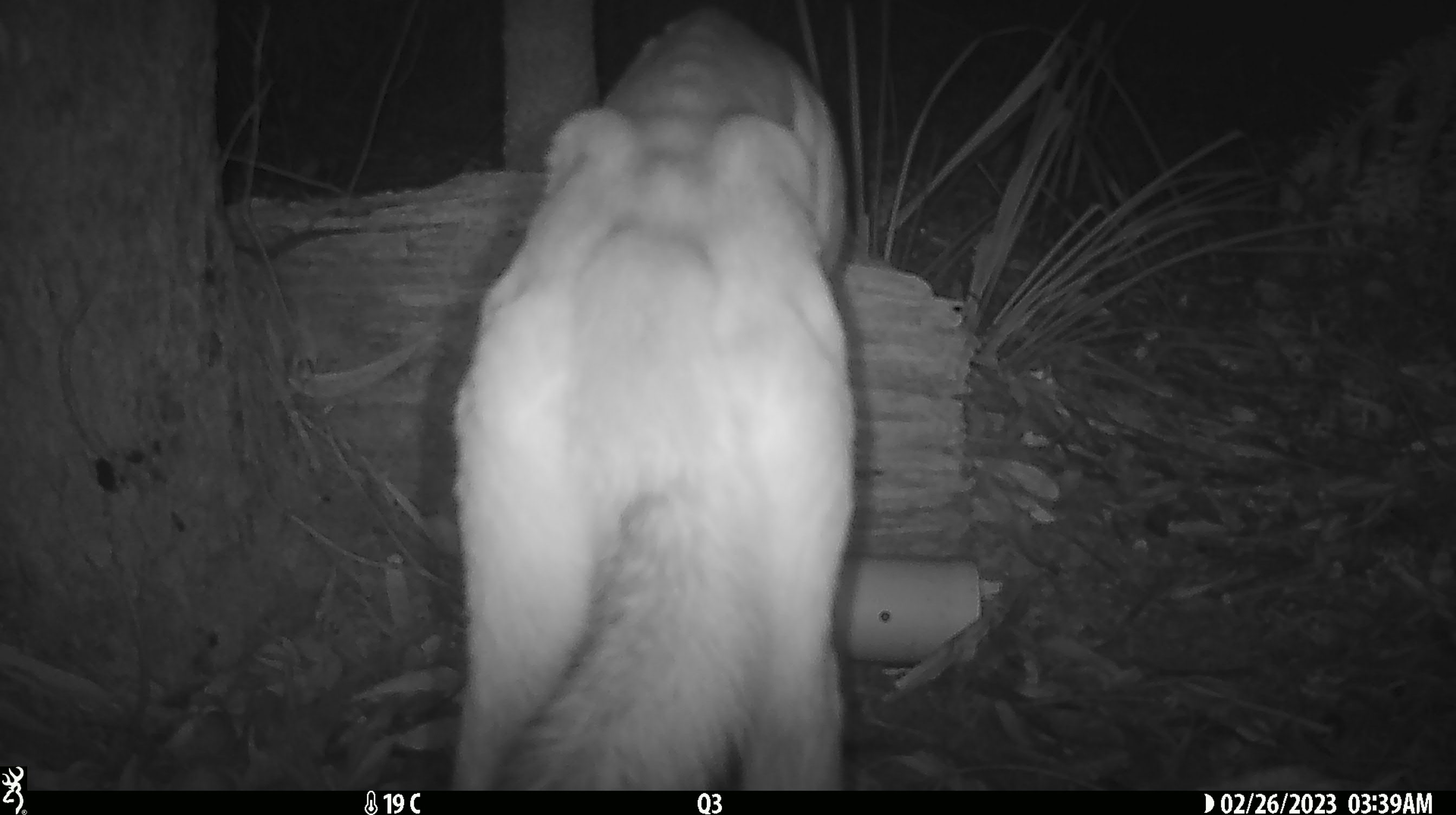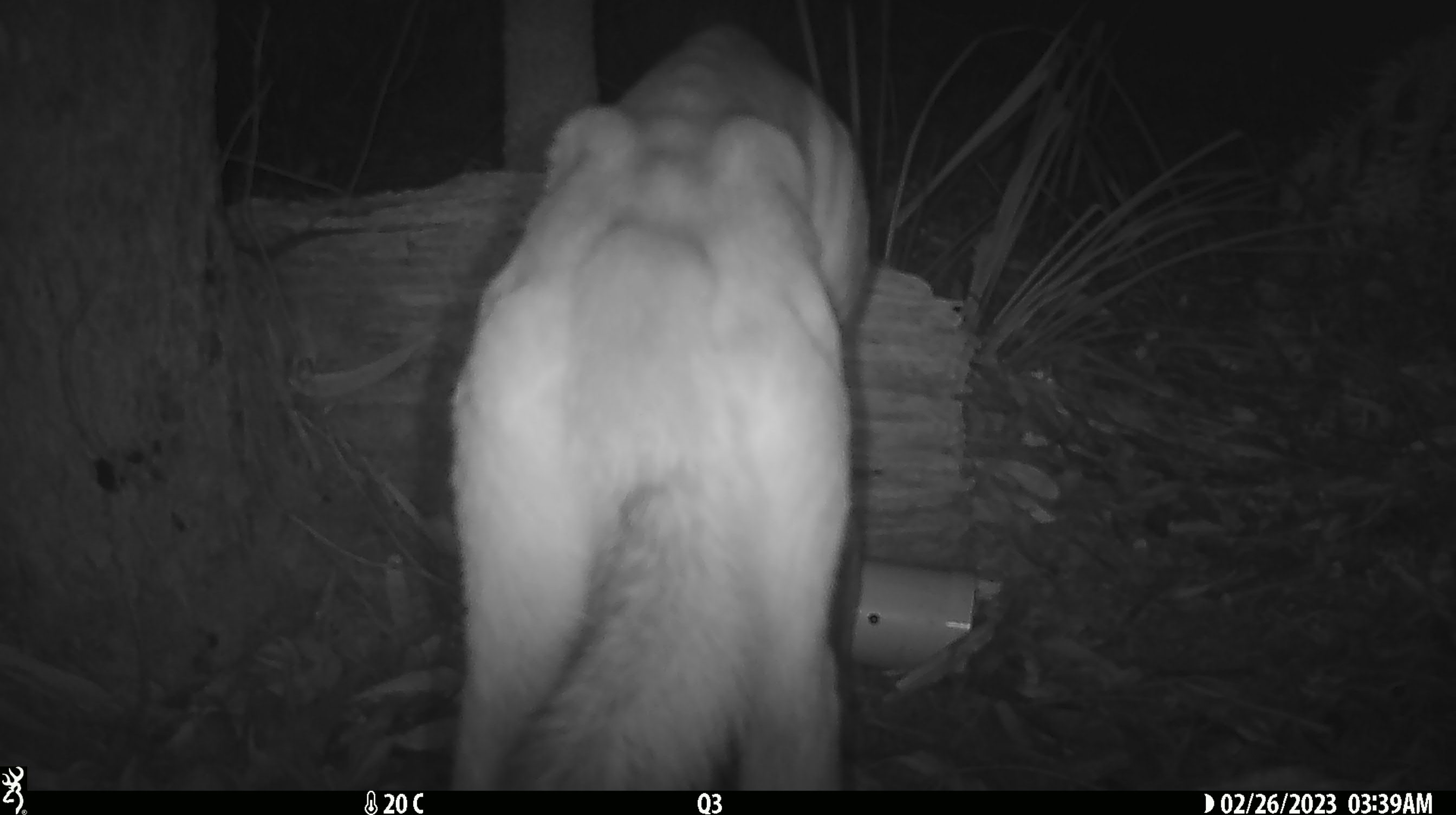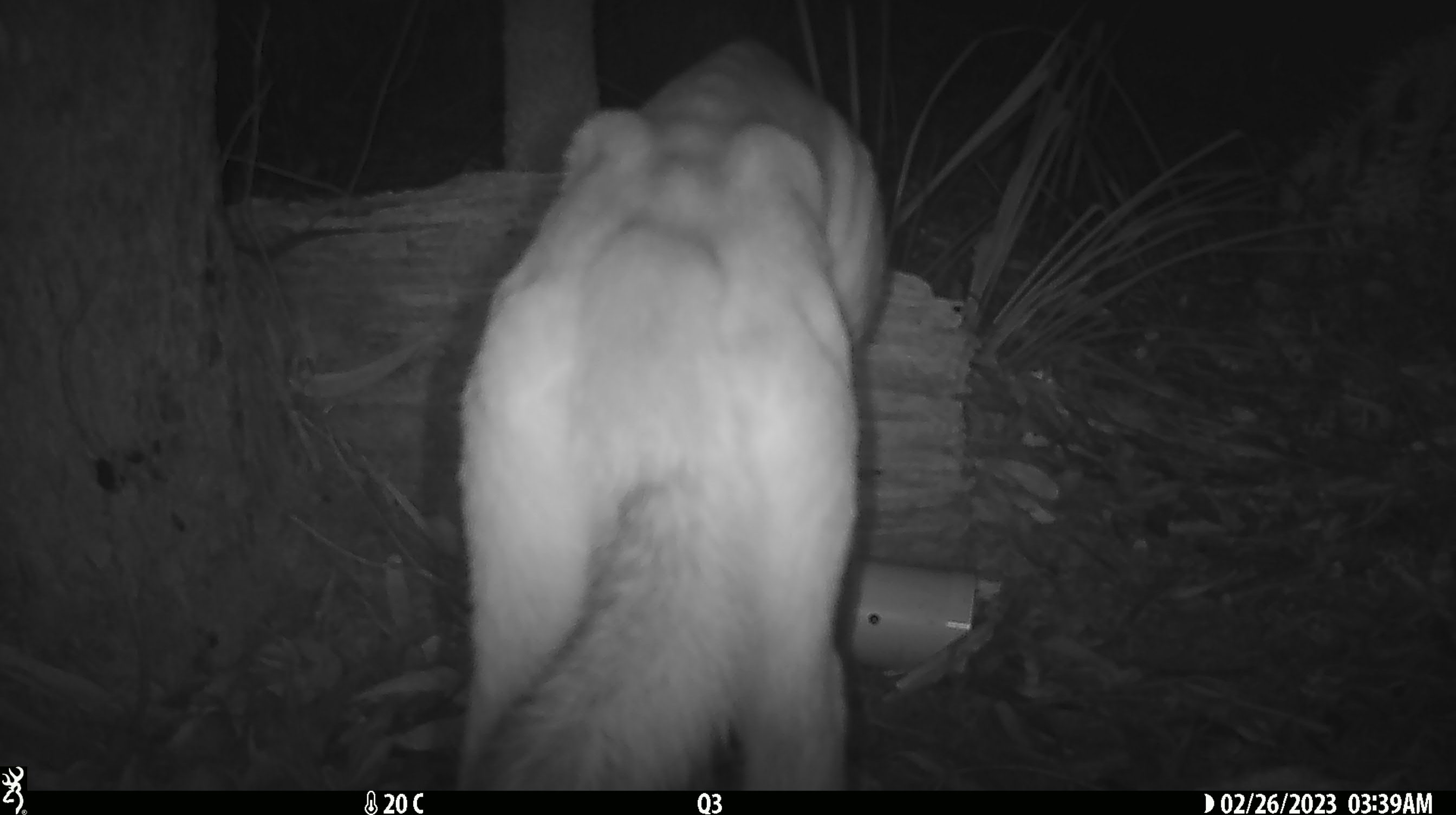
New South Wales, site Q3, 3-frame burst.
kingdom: Animalia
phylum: Chordata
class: Mammalia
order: Carnivora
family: Canidae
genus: Canis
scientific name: Canis familiaris dingo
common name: dingo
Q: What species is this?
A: Dingo (Canis familiaris dingo).